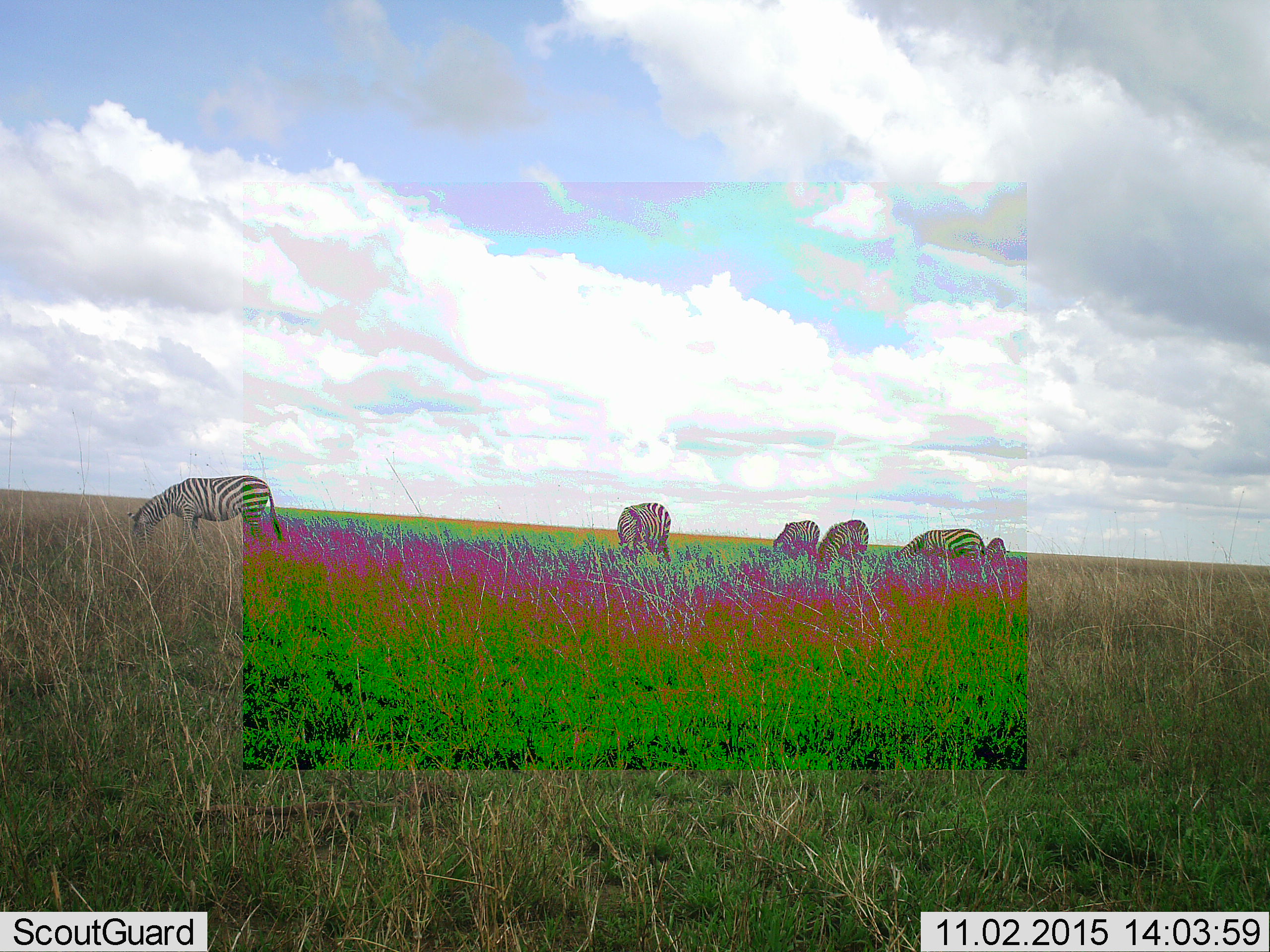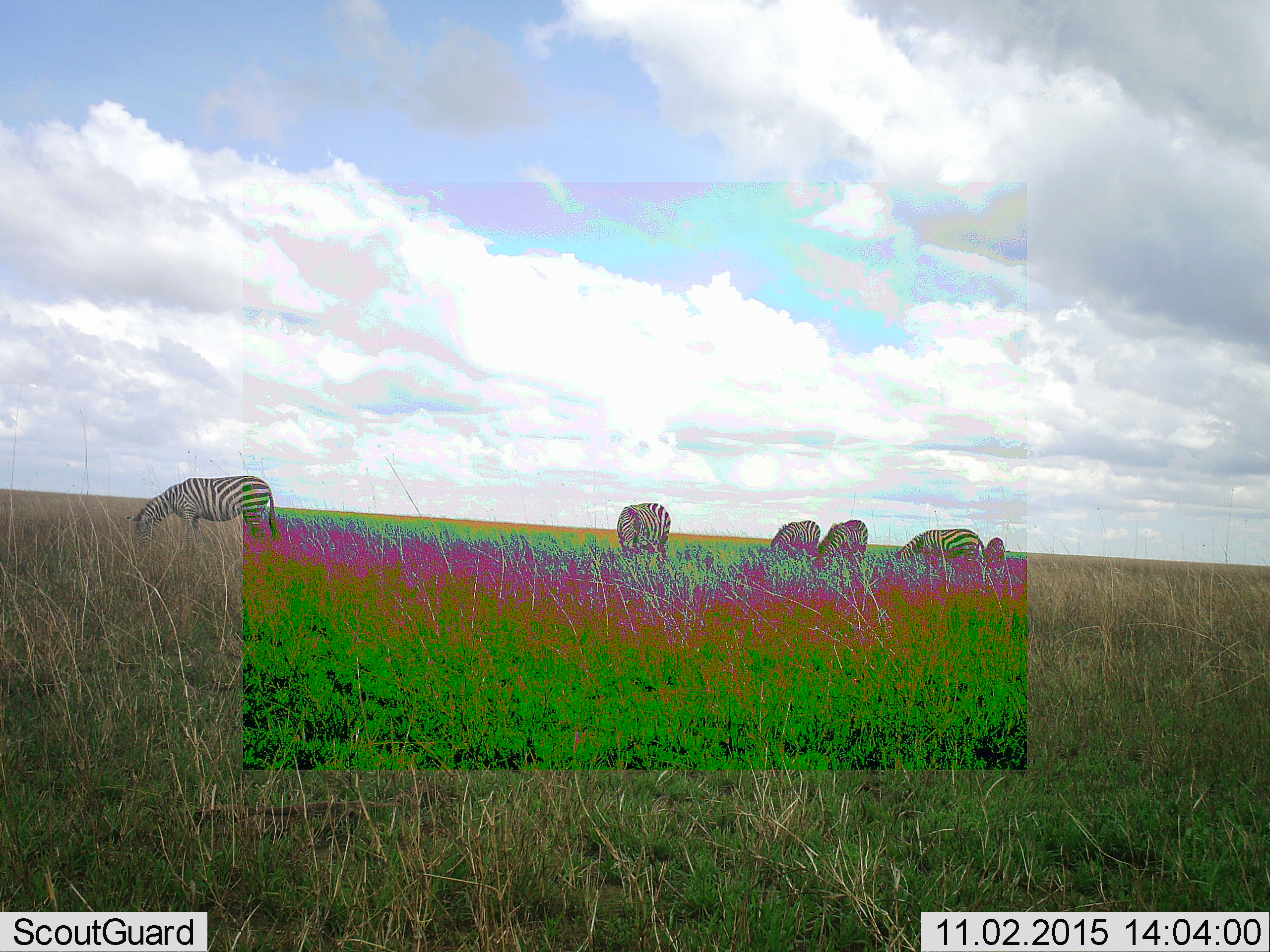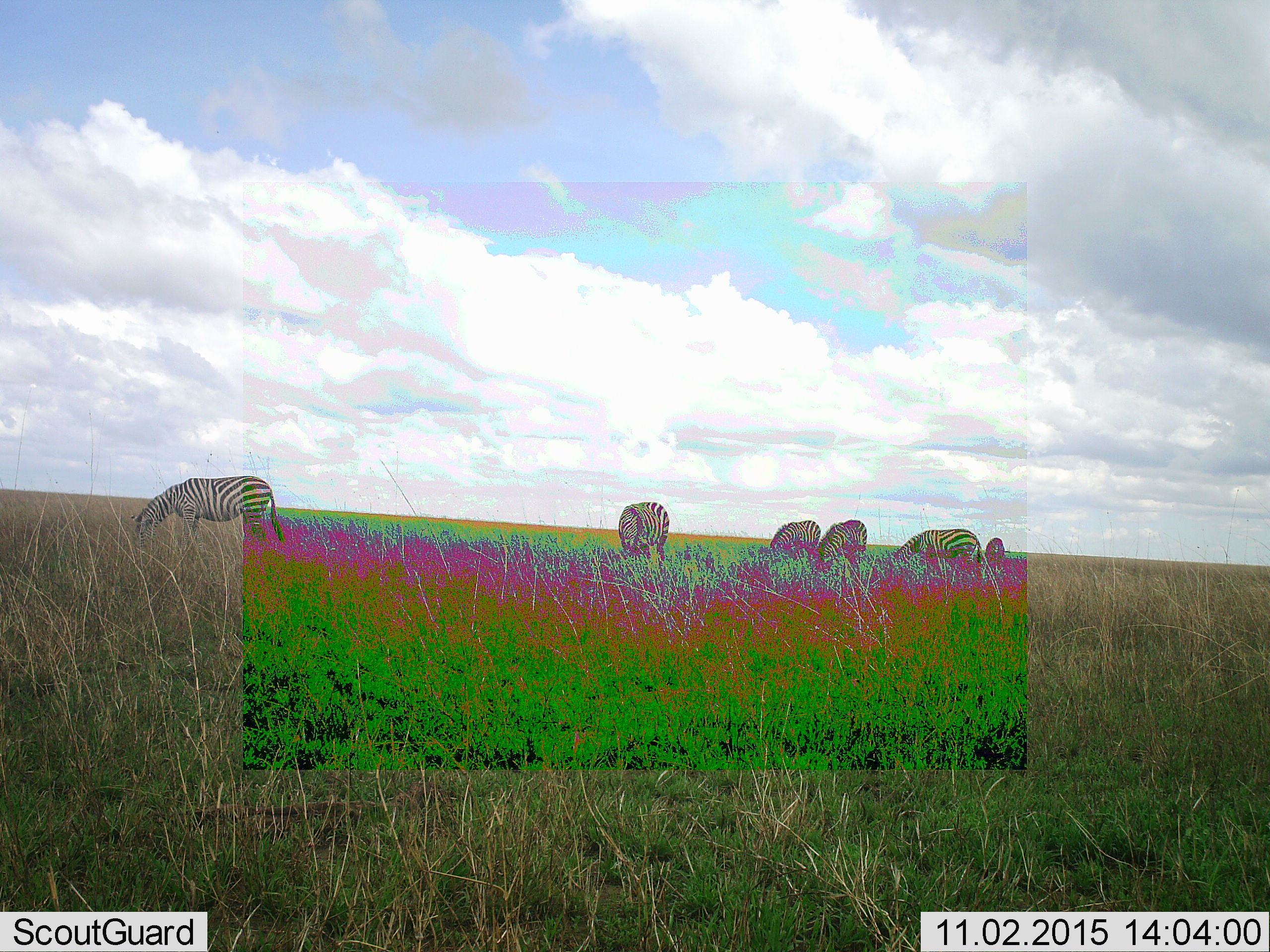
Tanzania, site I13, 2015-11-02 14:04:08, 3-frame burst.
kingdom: Animalia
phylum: Chordata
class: Mammalia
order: Perissodactyla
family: Equidae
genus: Equus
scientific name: Equus quagga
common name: plains zebra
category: zebra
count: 6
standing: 30%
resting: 0%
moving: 0%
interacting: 0%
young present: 0%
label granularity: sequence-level